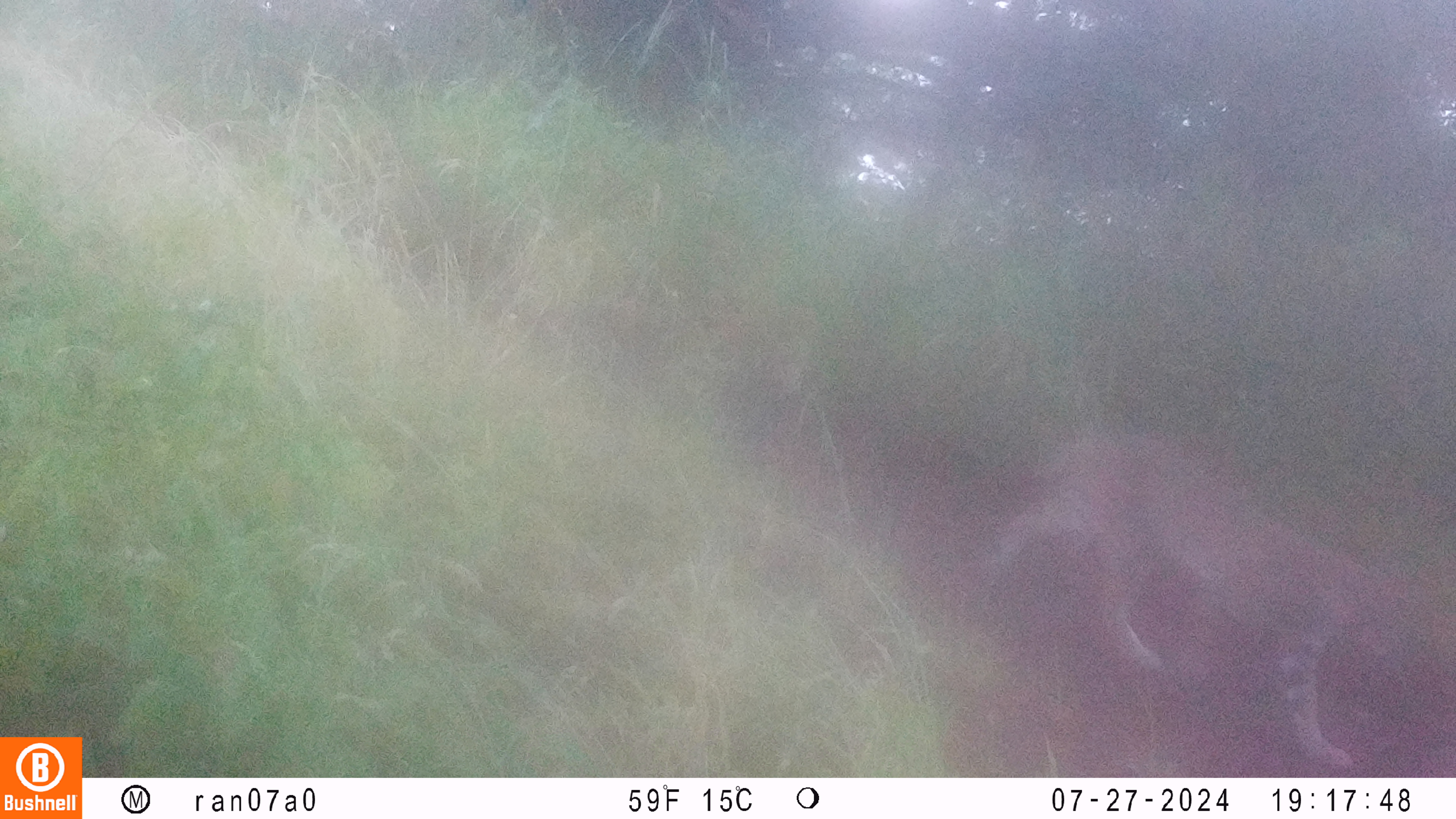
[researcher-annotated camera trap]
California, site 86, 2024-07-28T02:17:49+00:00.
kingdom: Animalia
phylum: Chordata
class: Mammalia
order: Carnivora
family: Felidae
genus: Lynx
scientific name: Lynx rufus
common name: bobcat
Bobcat (Lynx rufus).